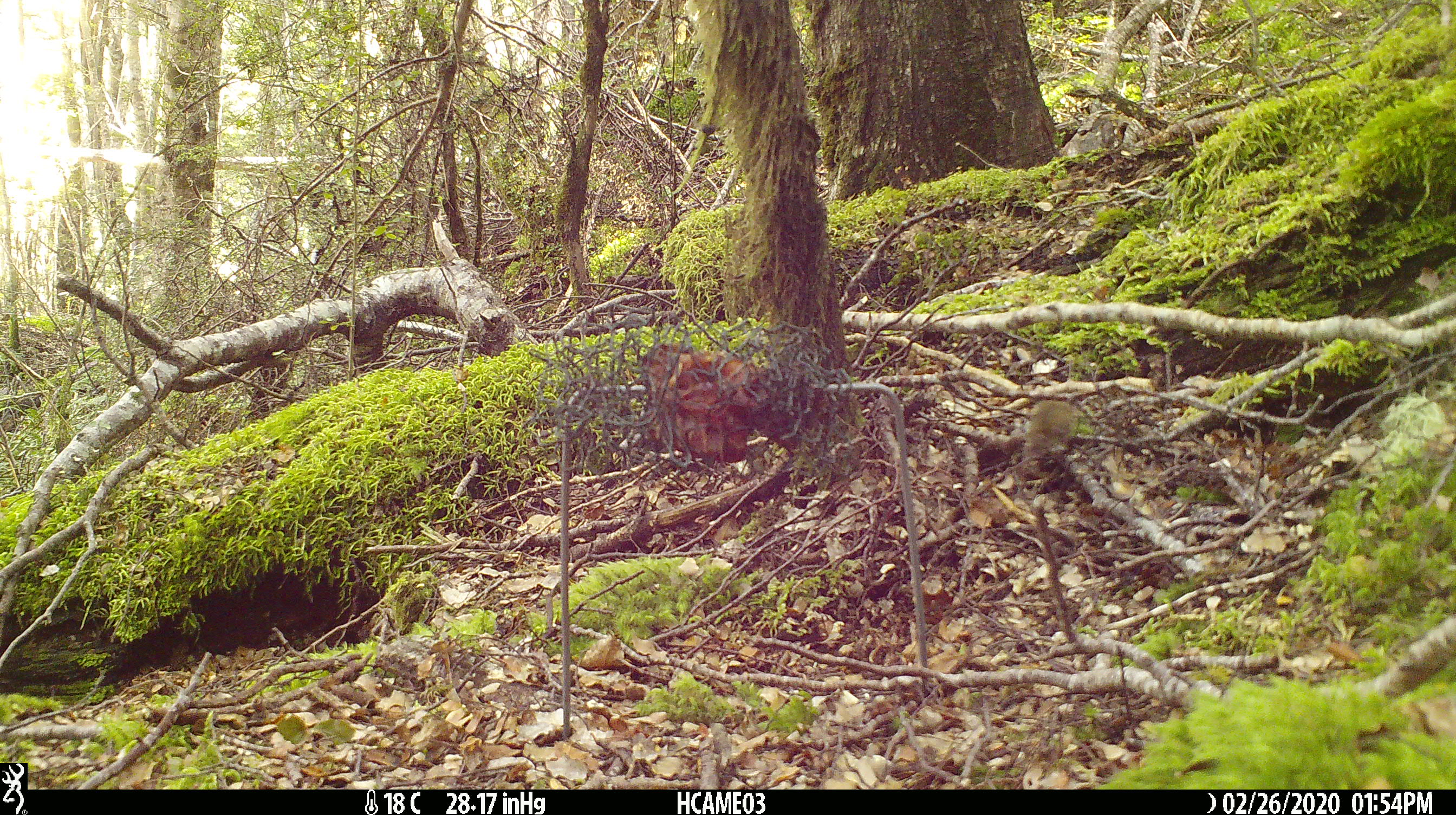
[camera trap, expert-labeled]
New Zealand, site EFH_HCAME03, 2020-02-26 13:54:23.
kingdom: Animalia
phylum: Chordata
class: Mammalia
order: Rodentia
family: Muridae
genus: Mus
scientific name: Mus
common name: mouse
Mouse (Mus).